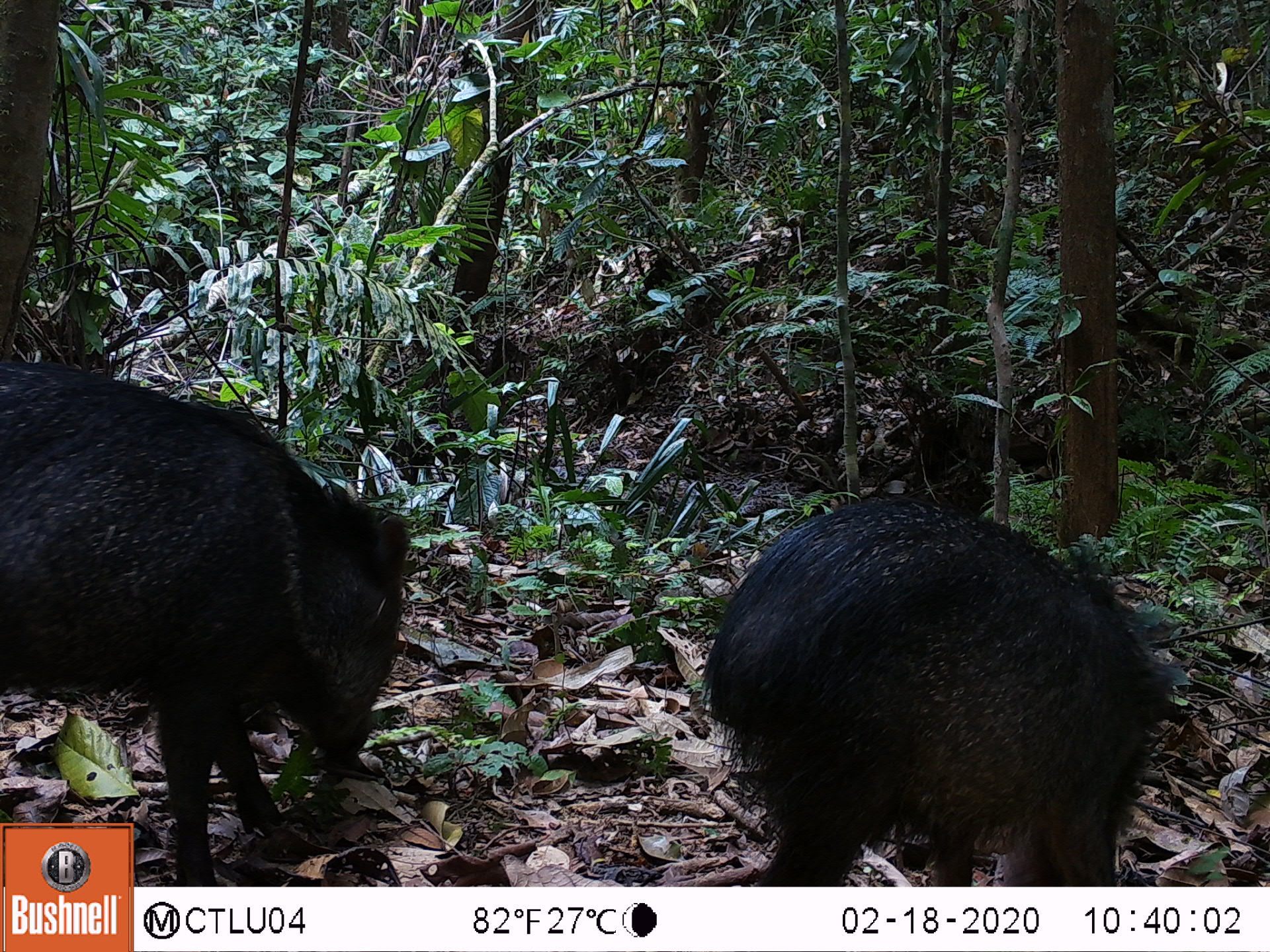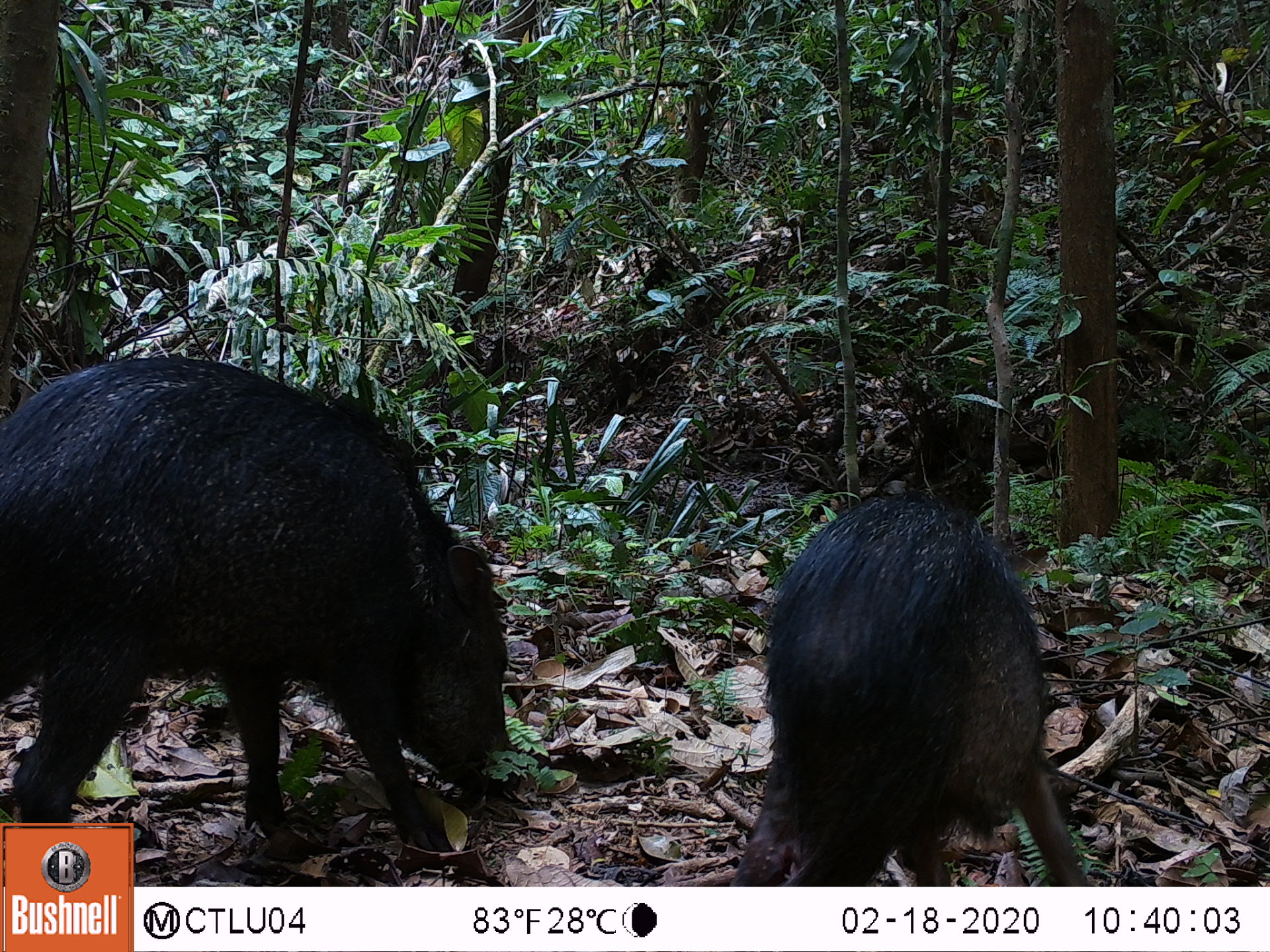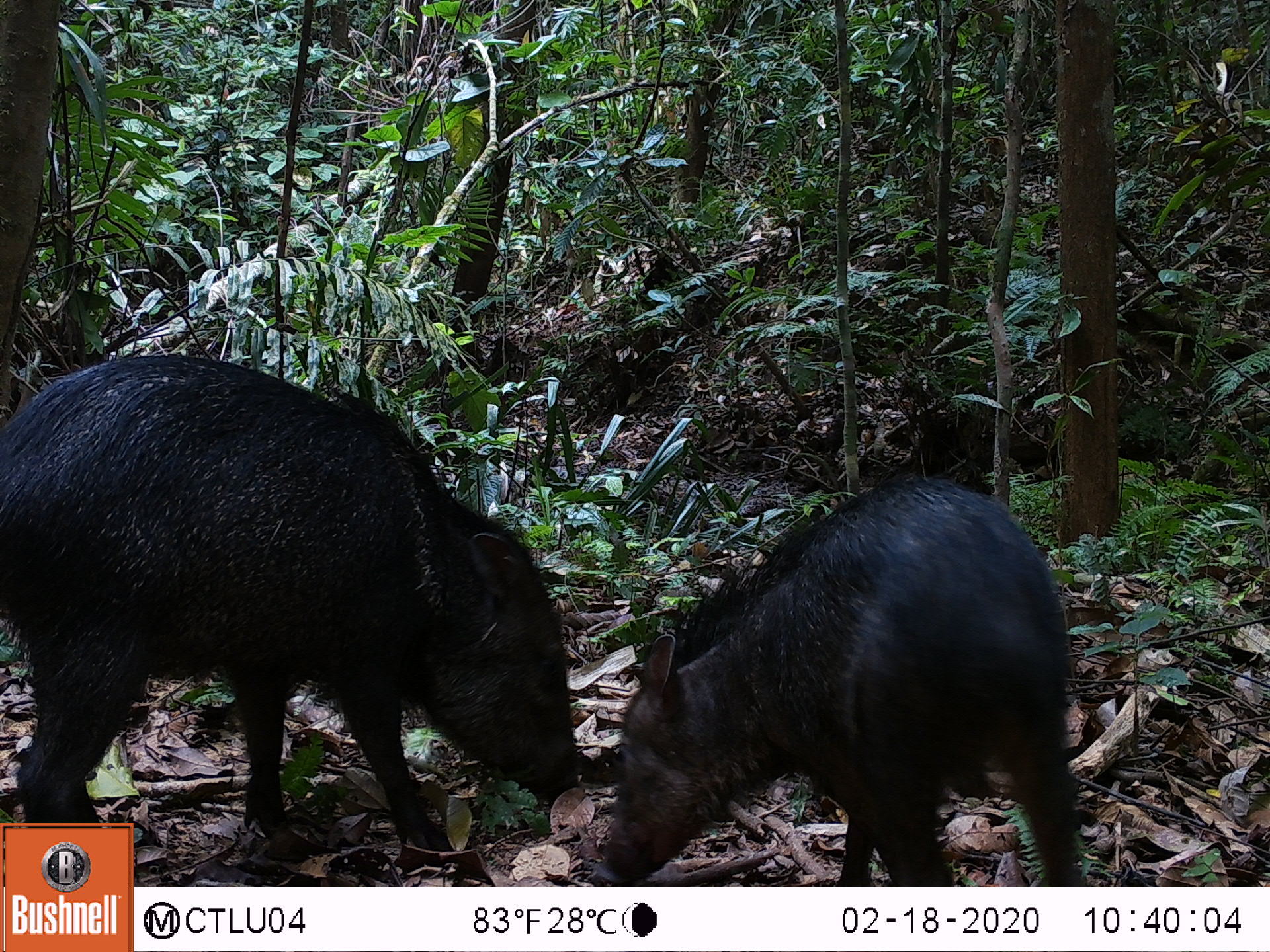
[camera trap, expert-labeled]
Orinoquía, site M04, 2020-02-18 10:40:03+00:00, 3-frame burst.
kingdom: Animalia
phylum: Chordata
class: Mammalia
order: Artiodactyla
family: Tayassuidae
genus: Pecari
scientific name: Pecari tajacu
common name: collared peccary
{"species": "collared peccary (Pecari tajacu)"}